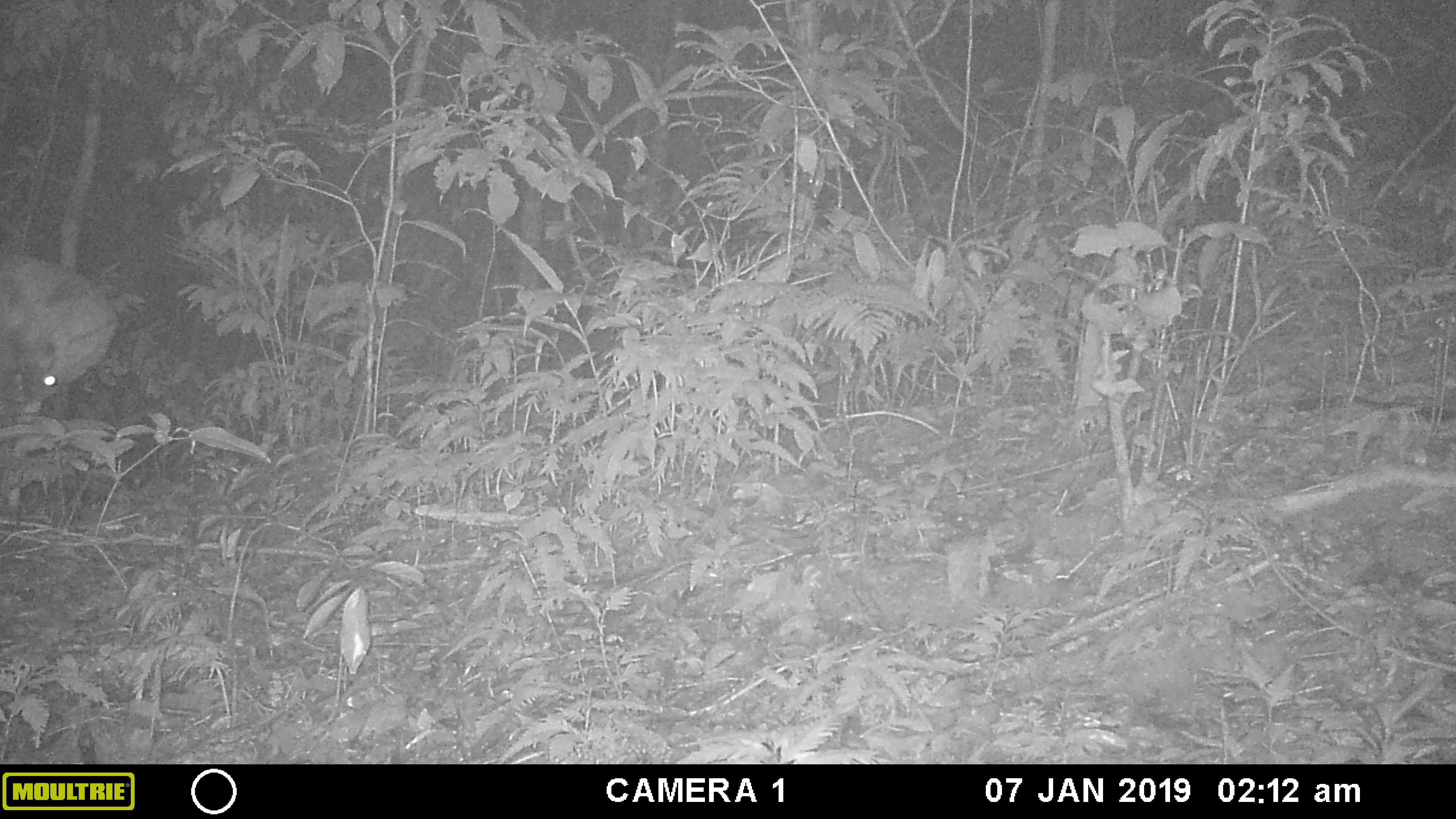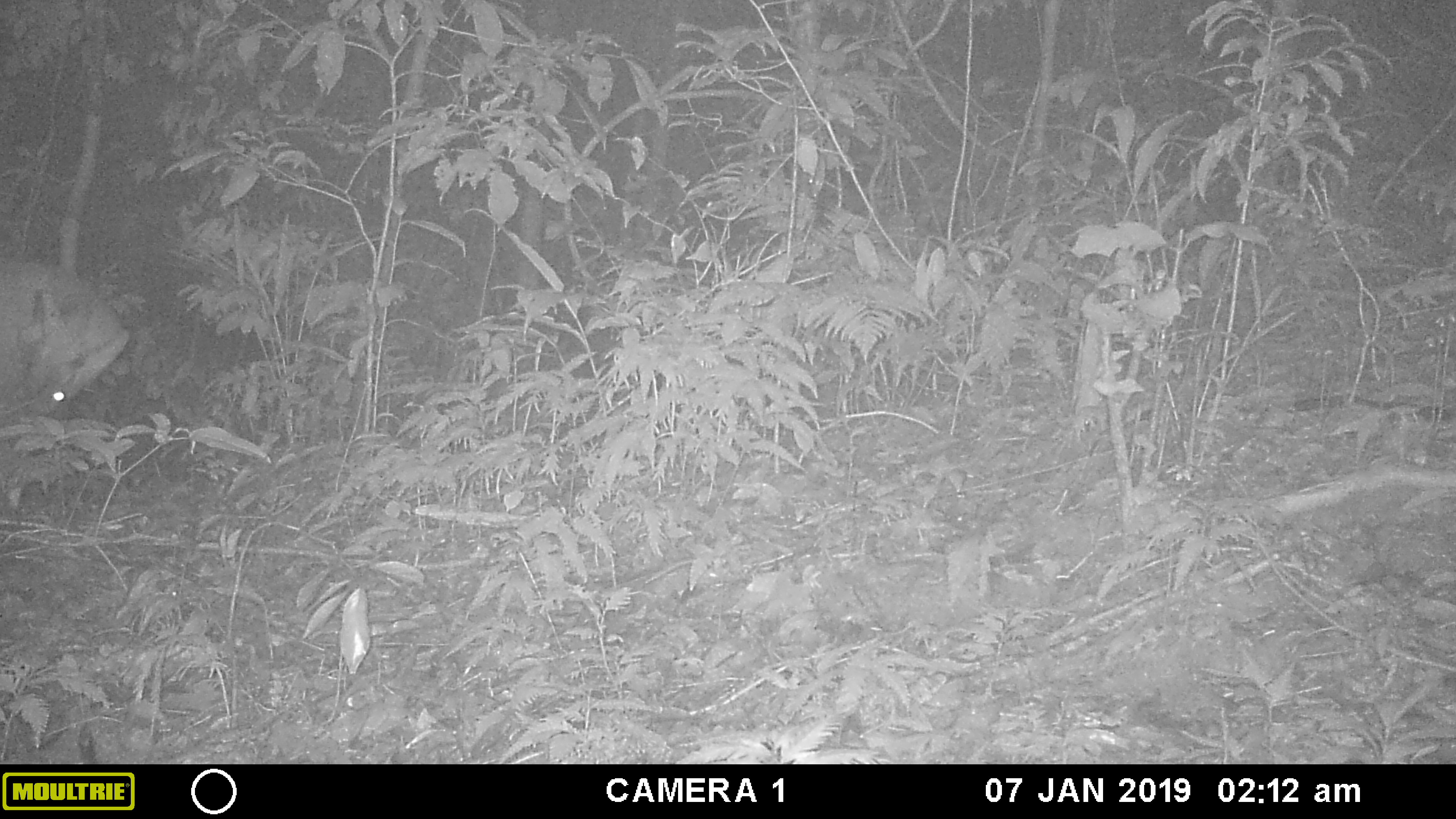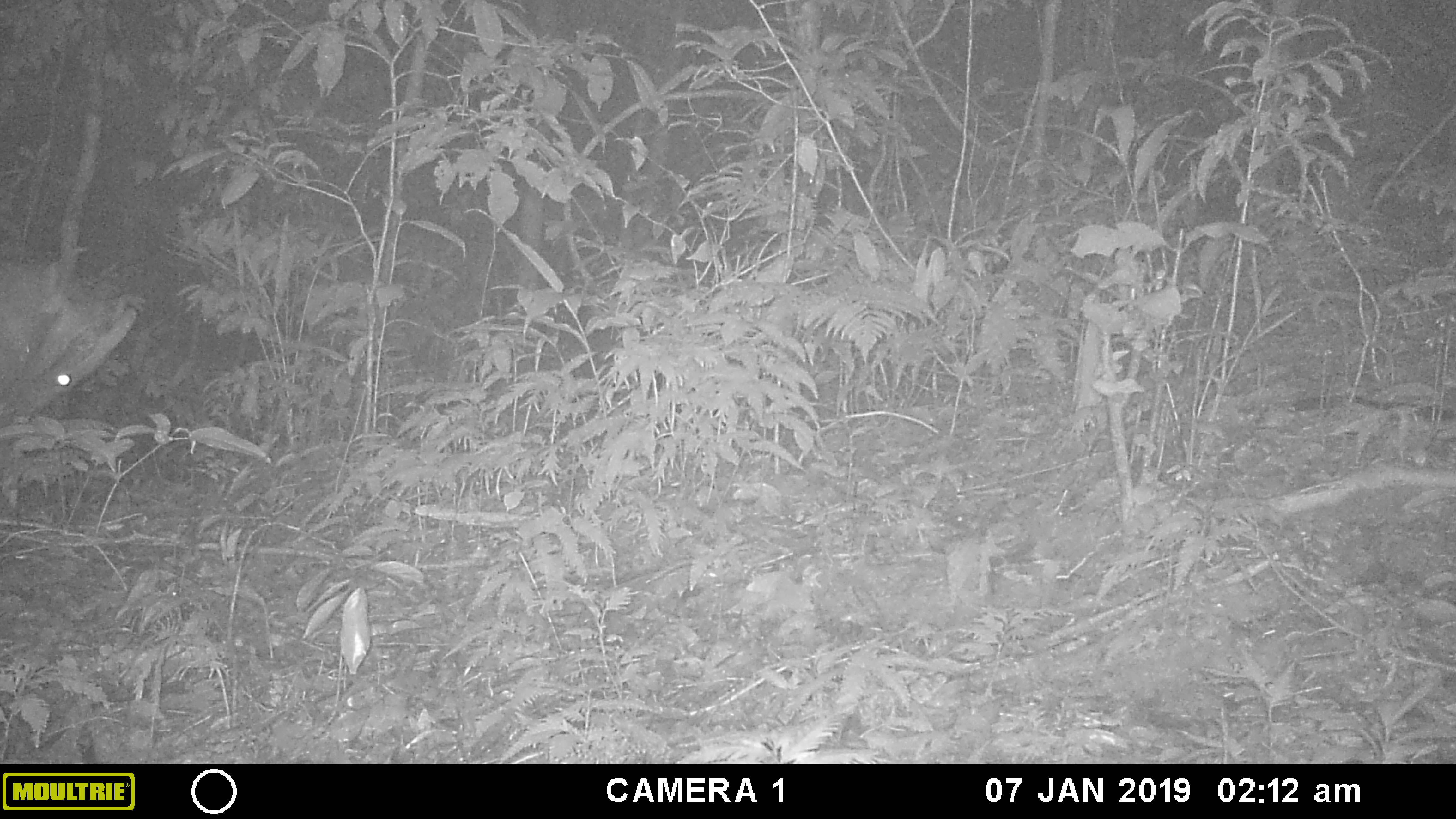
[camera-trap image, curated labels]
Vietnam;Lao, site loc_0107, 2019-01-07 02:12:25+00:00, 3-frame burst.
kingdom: Animalia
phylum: Chordata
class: Mammalia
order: Artiodactyla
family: Cervidae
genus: Muntiacus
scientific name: Muntiacus vuquangensis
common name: large-antlered muntjac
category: large antlered muntjac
Large antlered muntjac (large-antlered muntjac) (Muntiacus vuquangensis). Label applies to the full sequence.